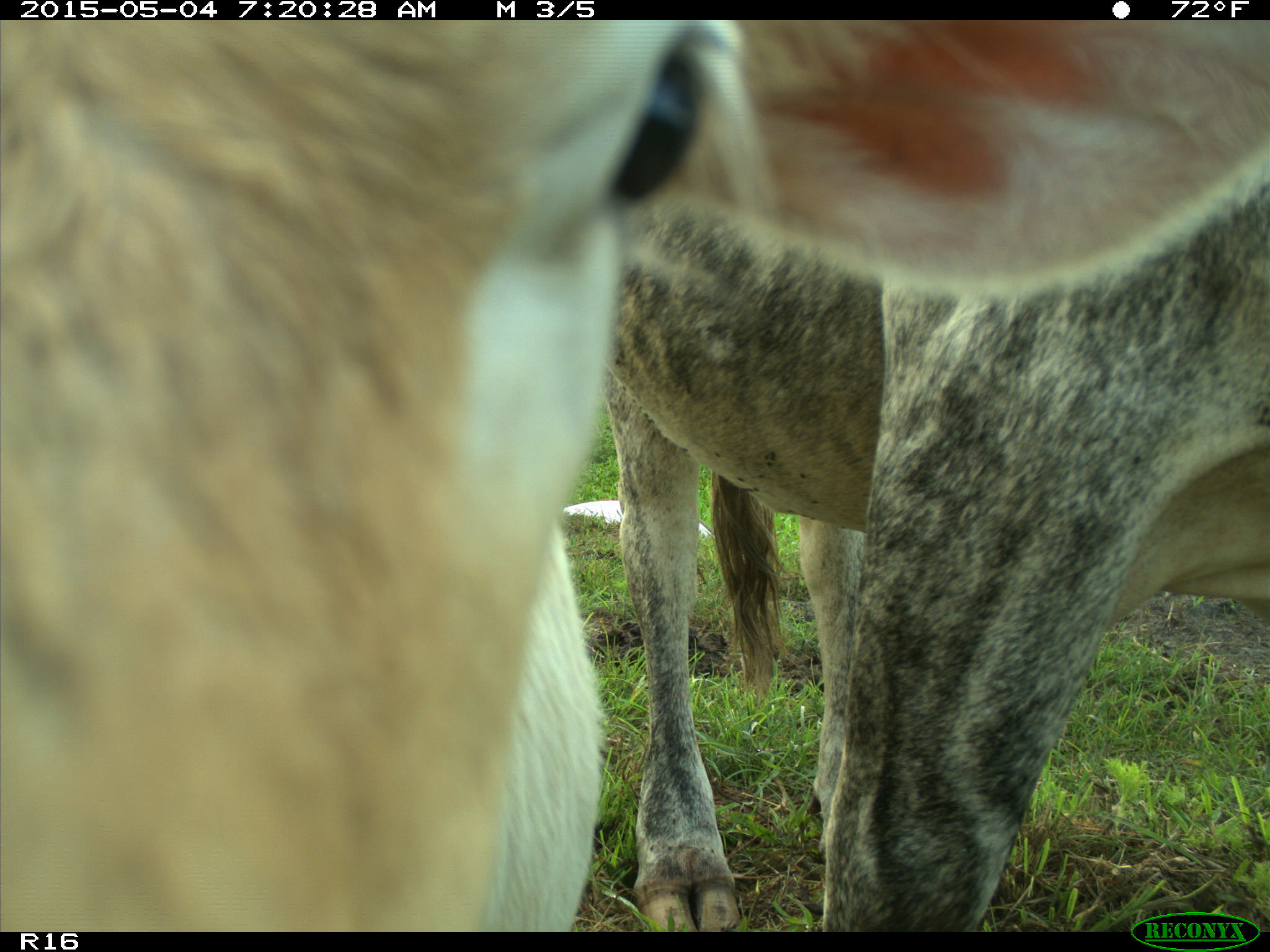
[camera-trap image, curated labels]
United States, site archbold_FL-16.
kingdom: Animalia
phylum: Chordata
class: Mammalia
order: Artiodactyla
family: Bovidae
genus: Bos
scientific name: Bos taurus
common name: domestic cow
Bos taurus (domestic cow).